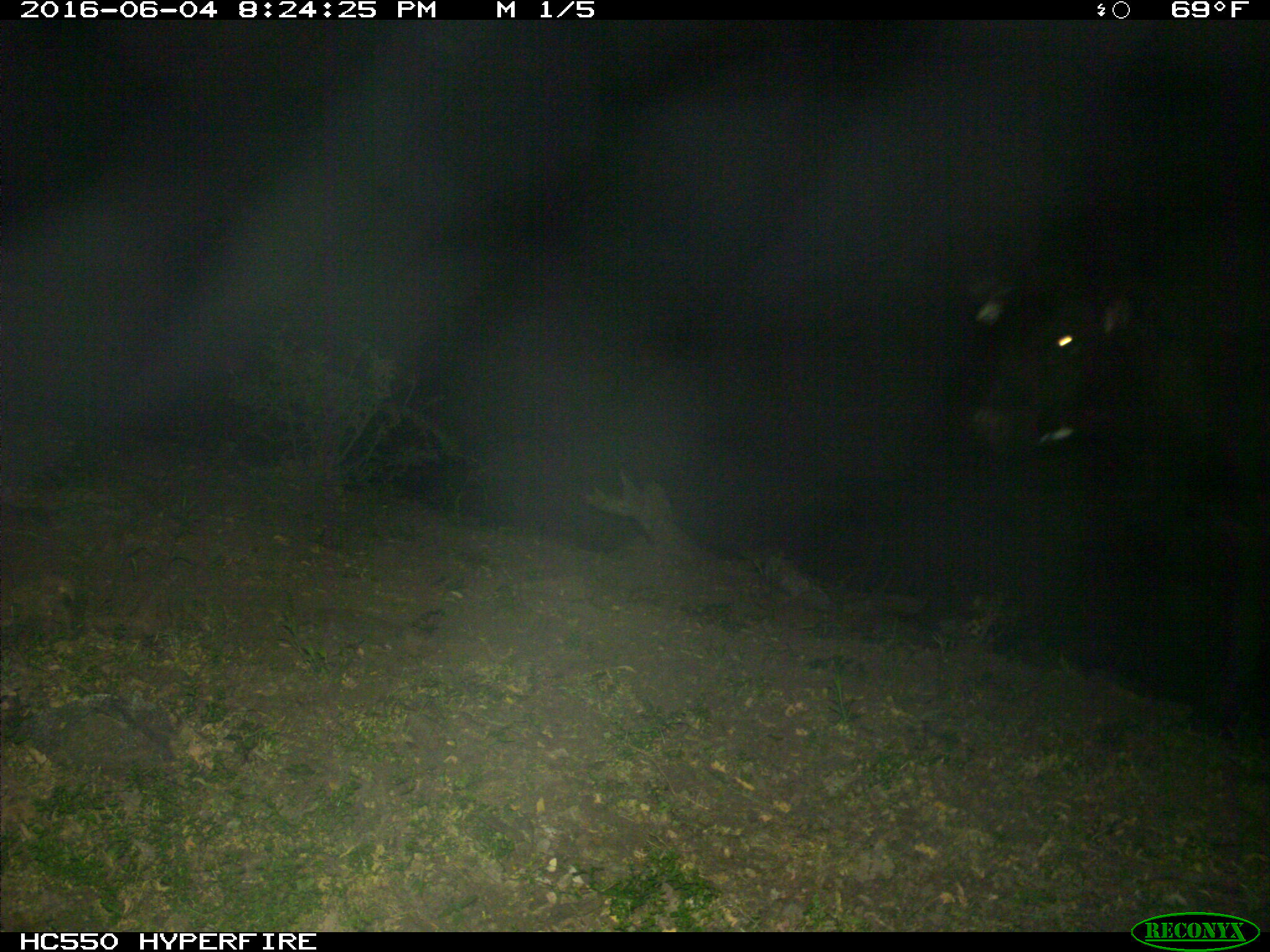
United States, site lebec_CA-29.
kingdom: Animalia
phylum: Chordata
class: Mammalia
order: Artiodactyla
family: Bovidae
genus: Bos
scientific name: Bos taurus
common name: domestic cow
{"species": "Bos taurus (domestic cow)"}